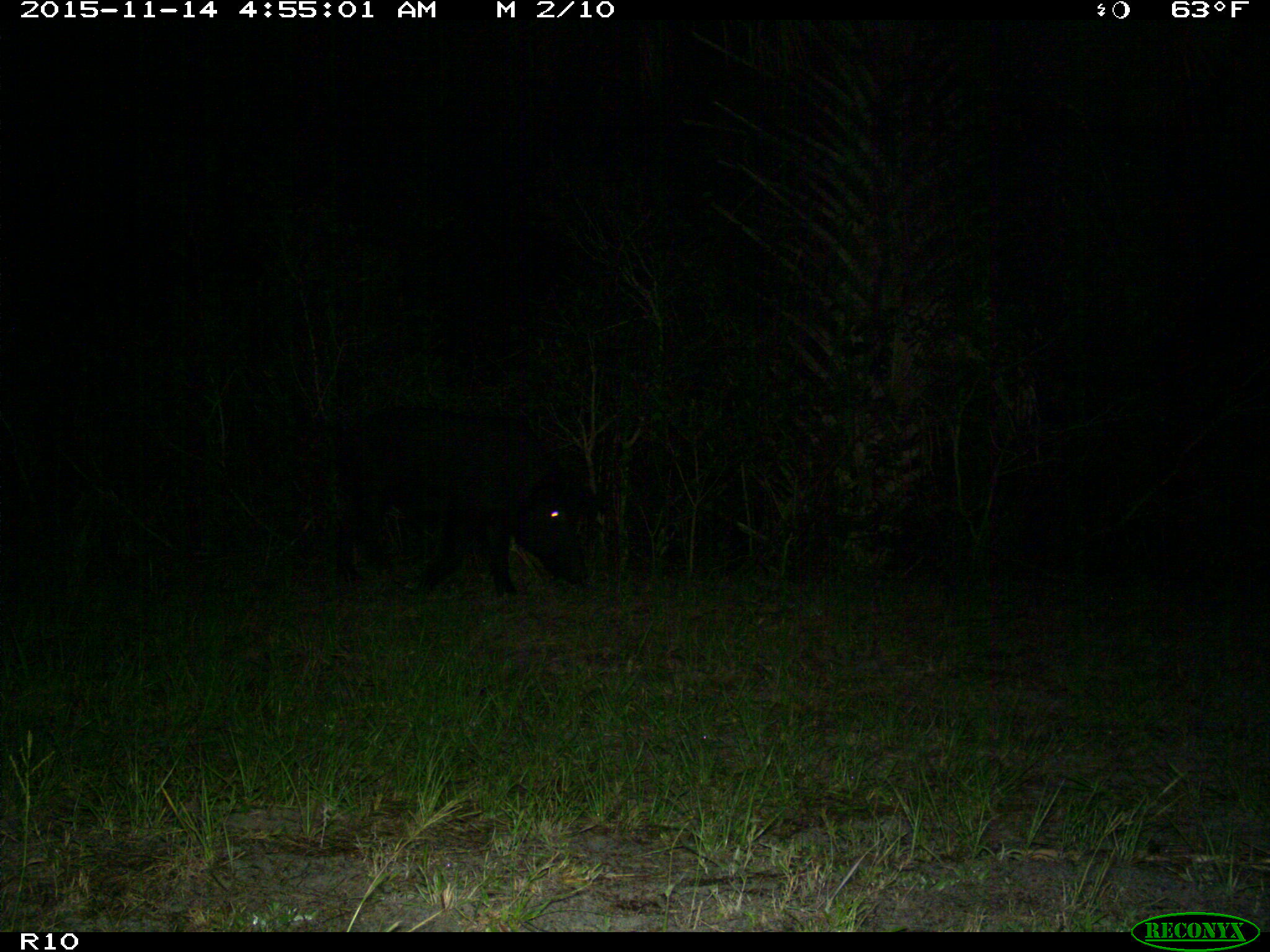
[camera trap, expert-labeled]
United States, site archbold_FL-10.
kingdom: Animalia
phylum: Chordata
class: Mammalia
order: Artiodactyla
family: Suidae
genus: Sus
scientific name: Sus scrofa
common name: wild boar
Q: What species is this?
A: Sus scrofa (wild boar).